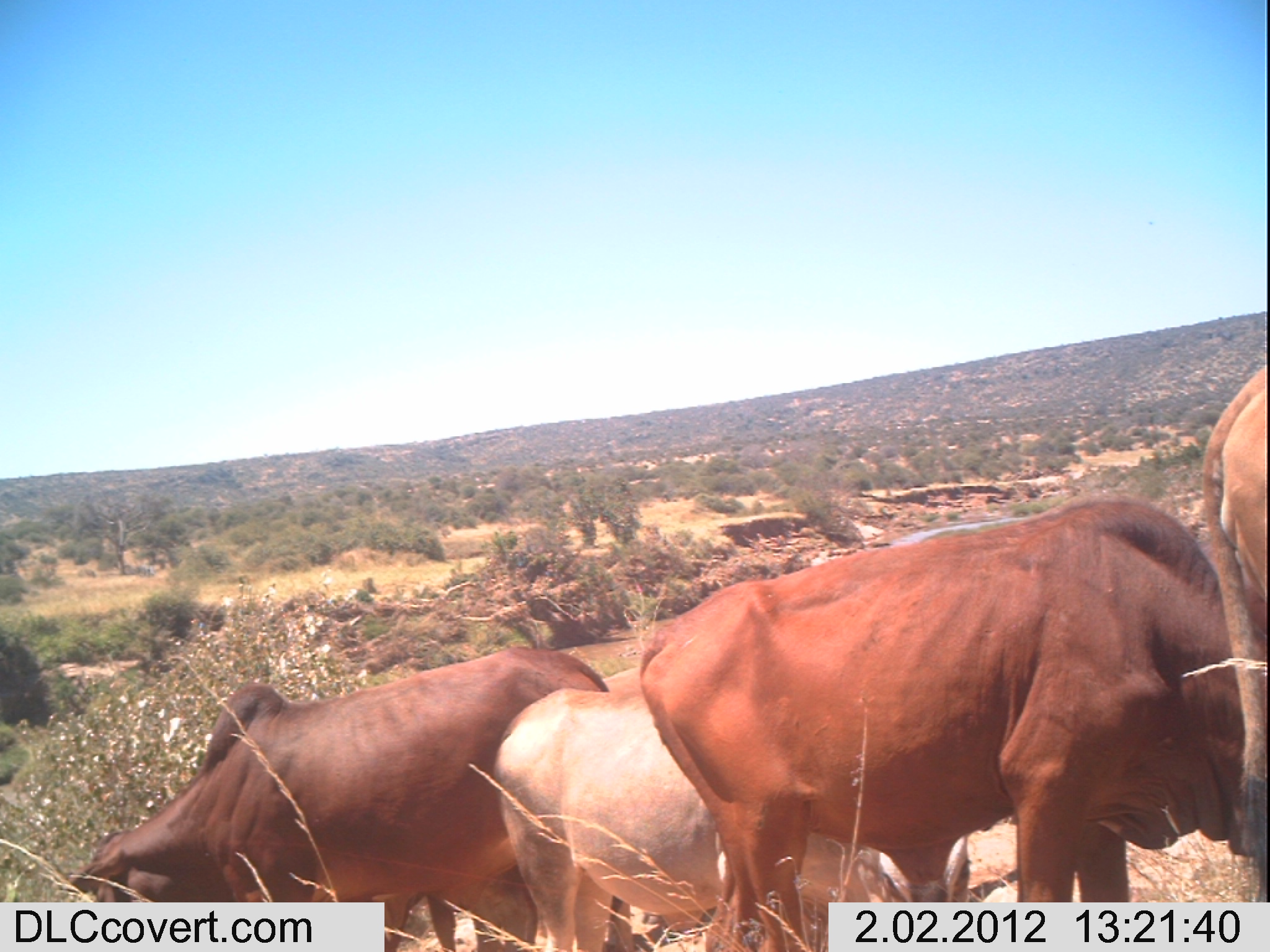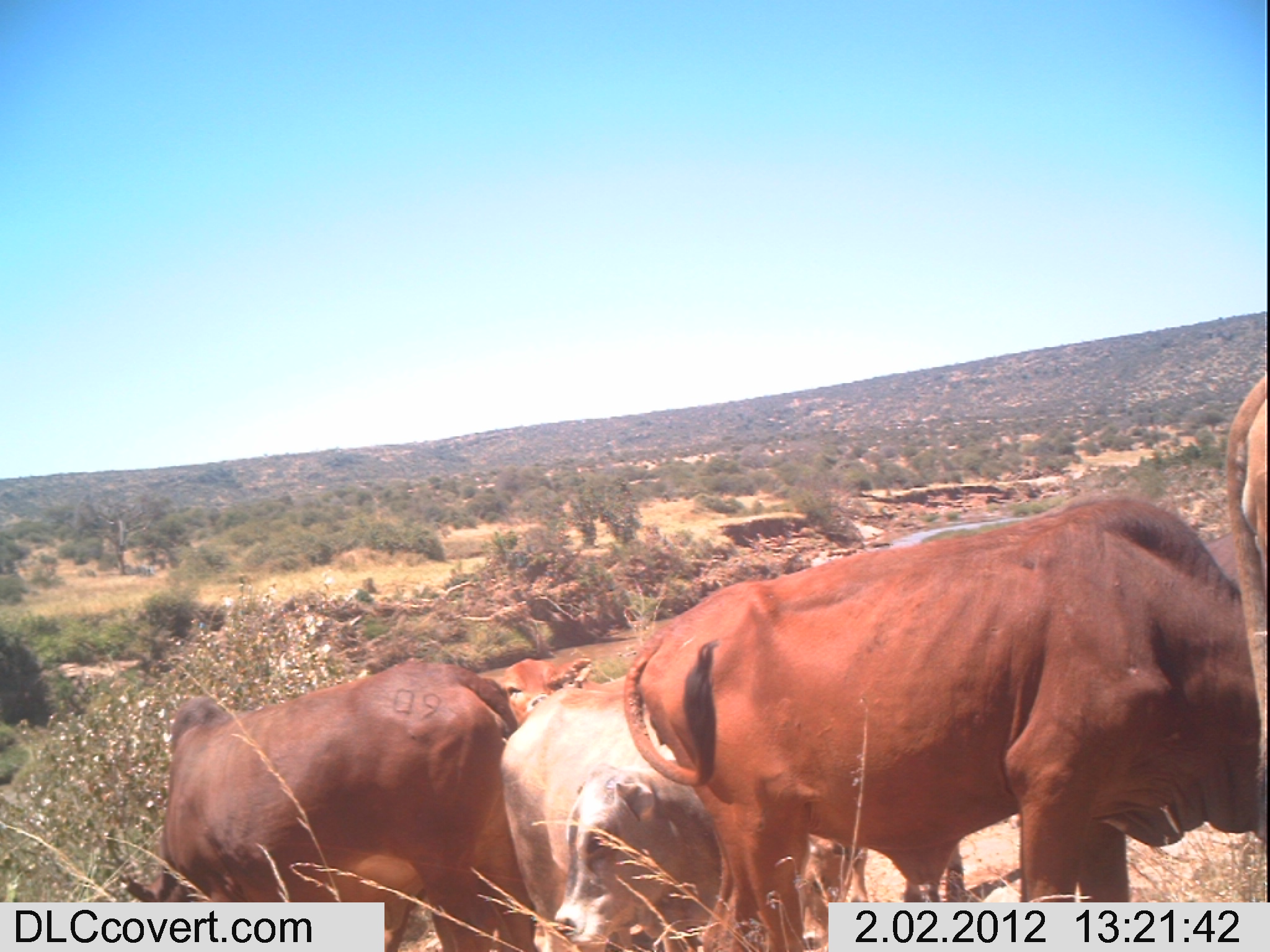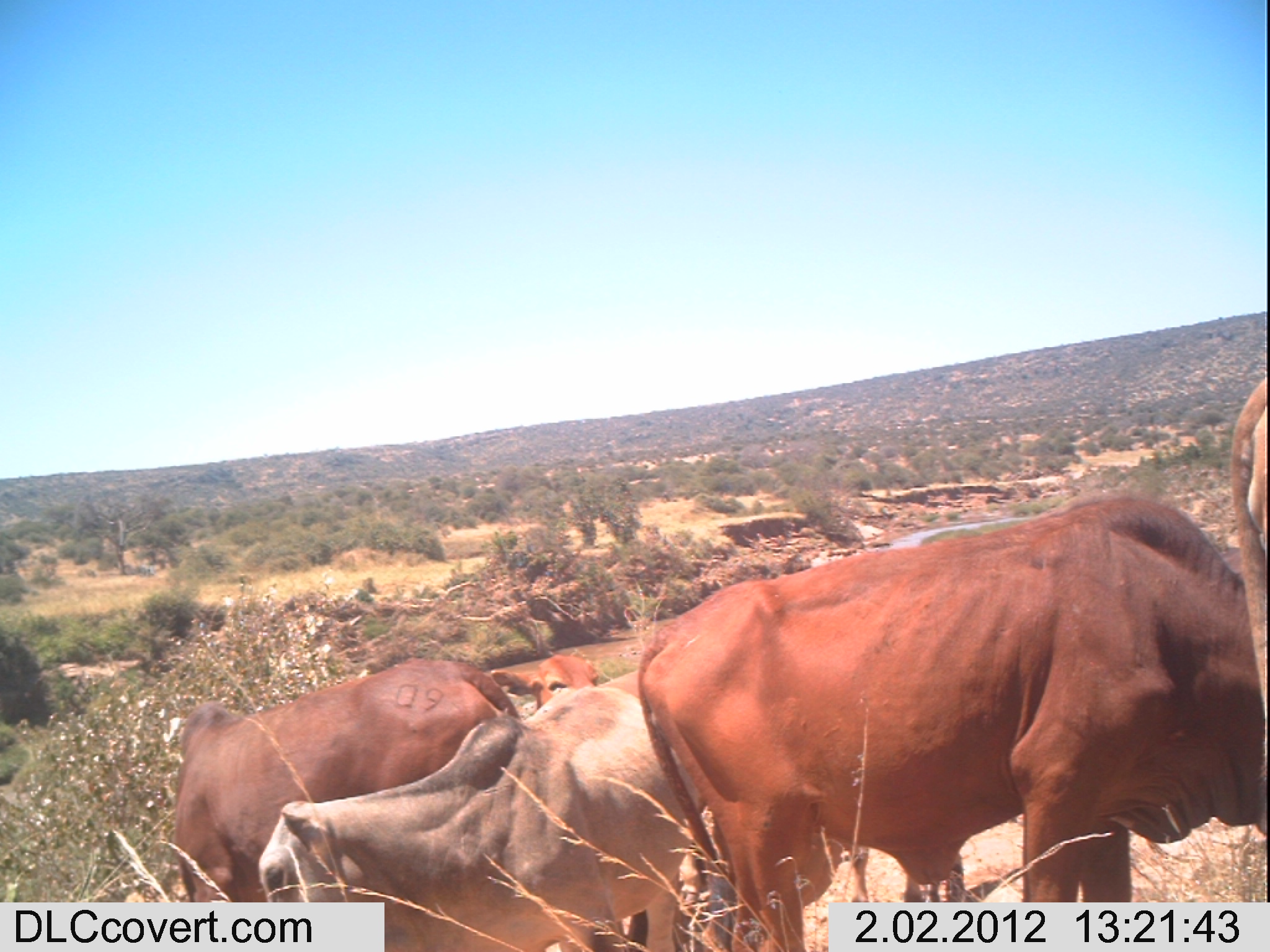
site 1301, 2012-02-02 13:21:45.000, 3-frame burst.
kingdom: Animalia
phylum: Chordata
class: Mammalia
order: Artiodactyla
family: Bovidae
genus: Bos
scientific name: Bos taurus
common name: domestic cattle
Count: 4.